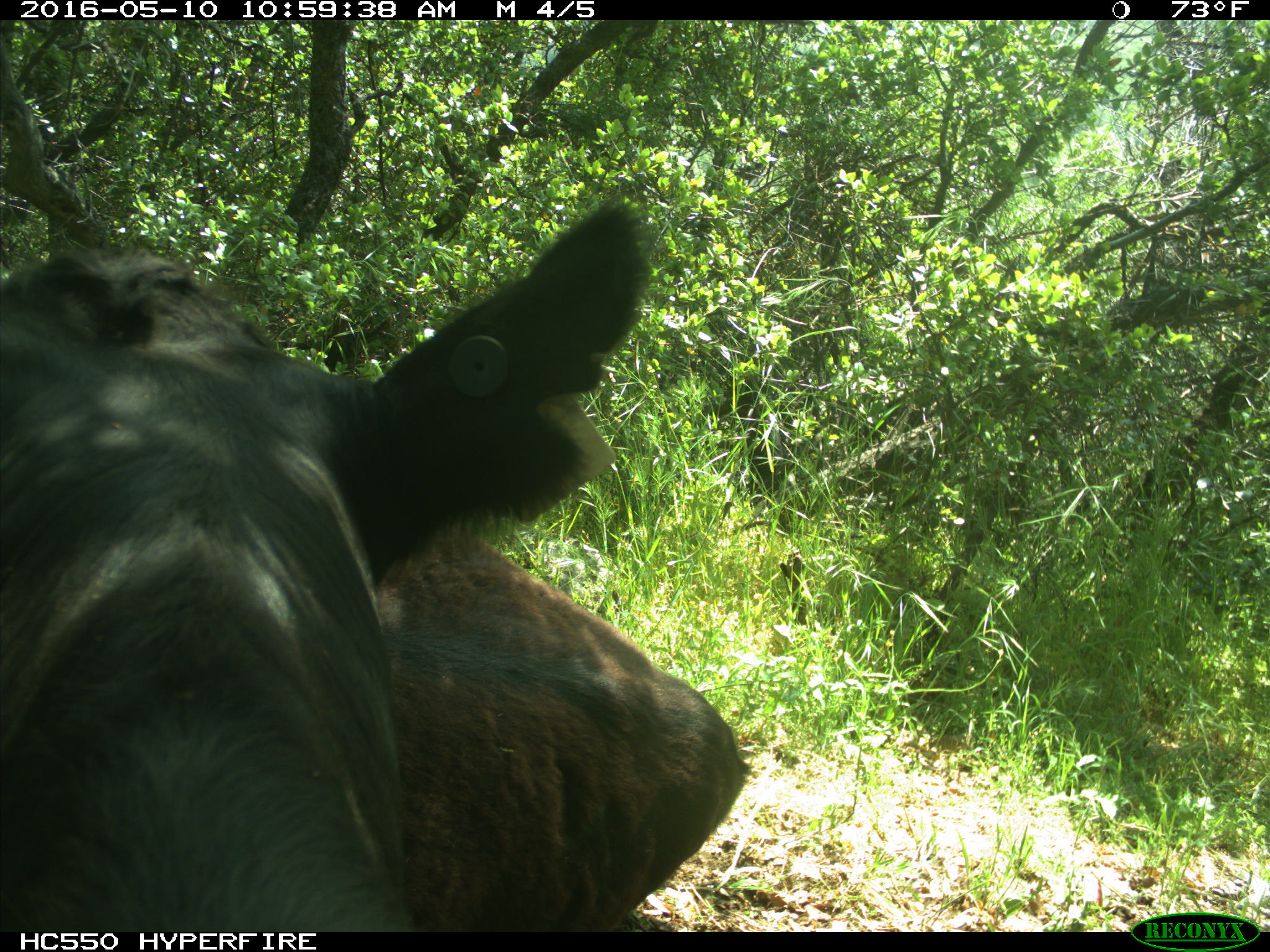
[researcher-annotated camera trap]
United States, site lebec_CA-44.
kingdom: Animalia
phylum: Chordata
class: Mammalia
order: Artiodactyla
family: Bovidae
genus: Bos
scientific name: Bos taurus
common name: domestic cow